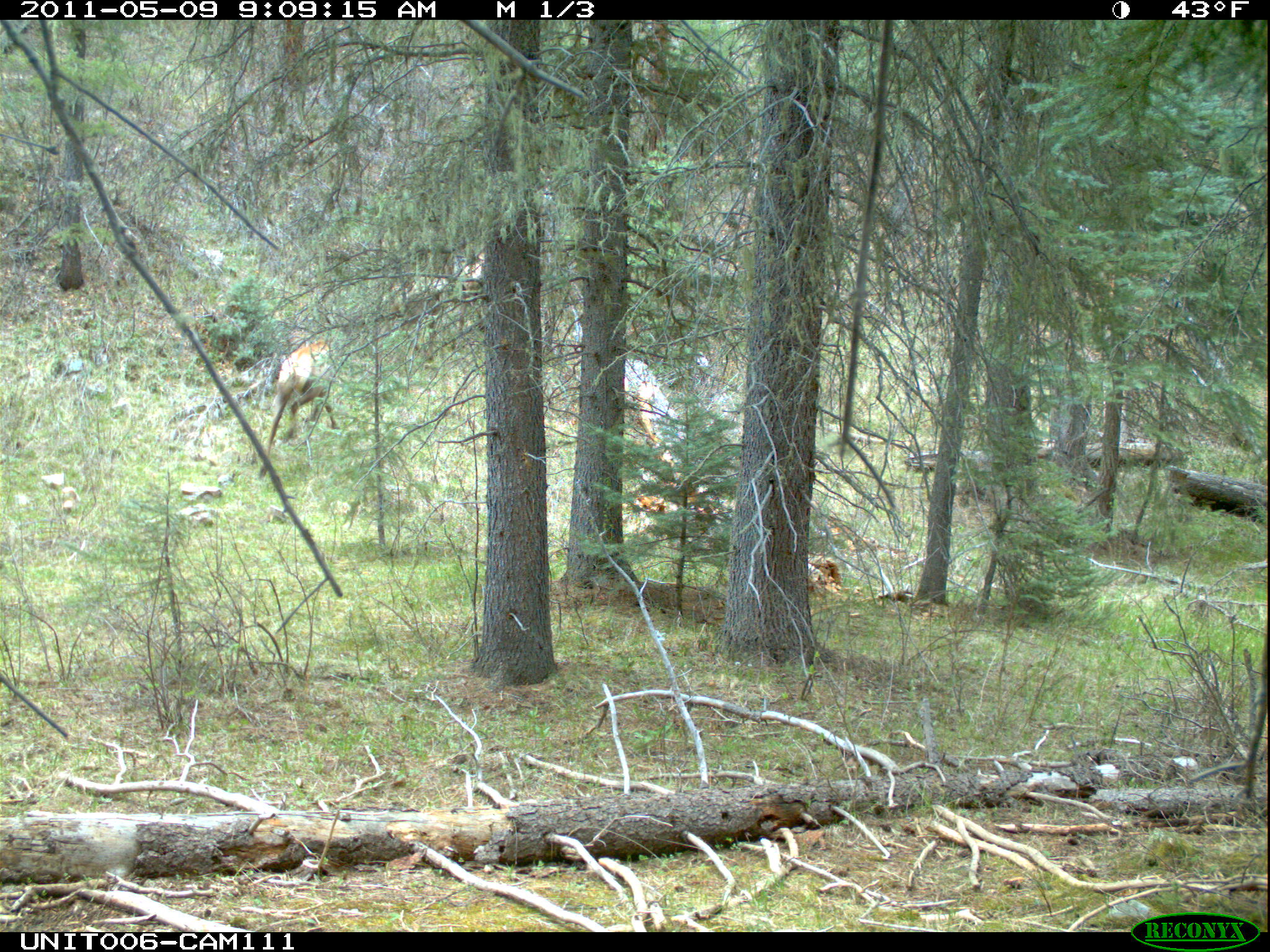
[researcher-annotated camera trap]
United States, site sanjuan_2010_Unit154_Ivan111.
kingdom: Animalia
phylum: Chordata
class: Mammalia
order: Artiodactyla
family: Cervidae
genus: Cervus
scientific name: Cervus elaphus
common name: red deer